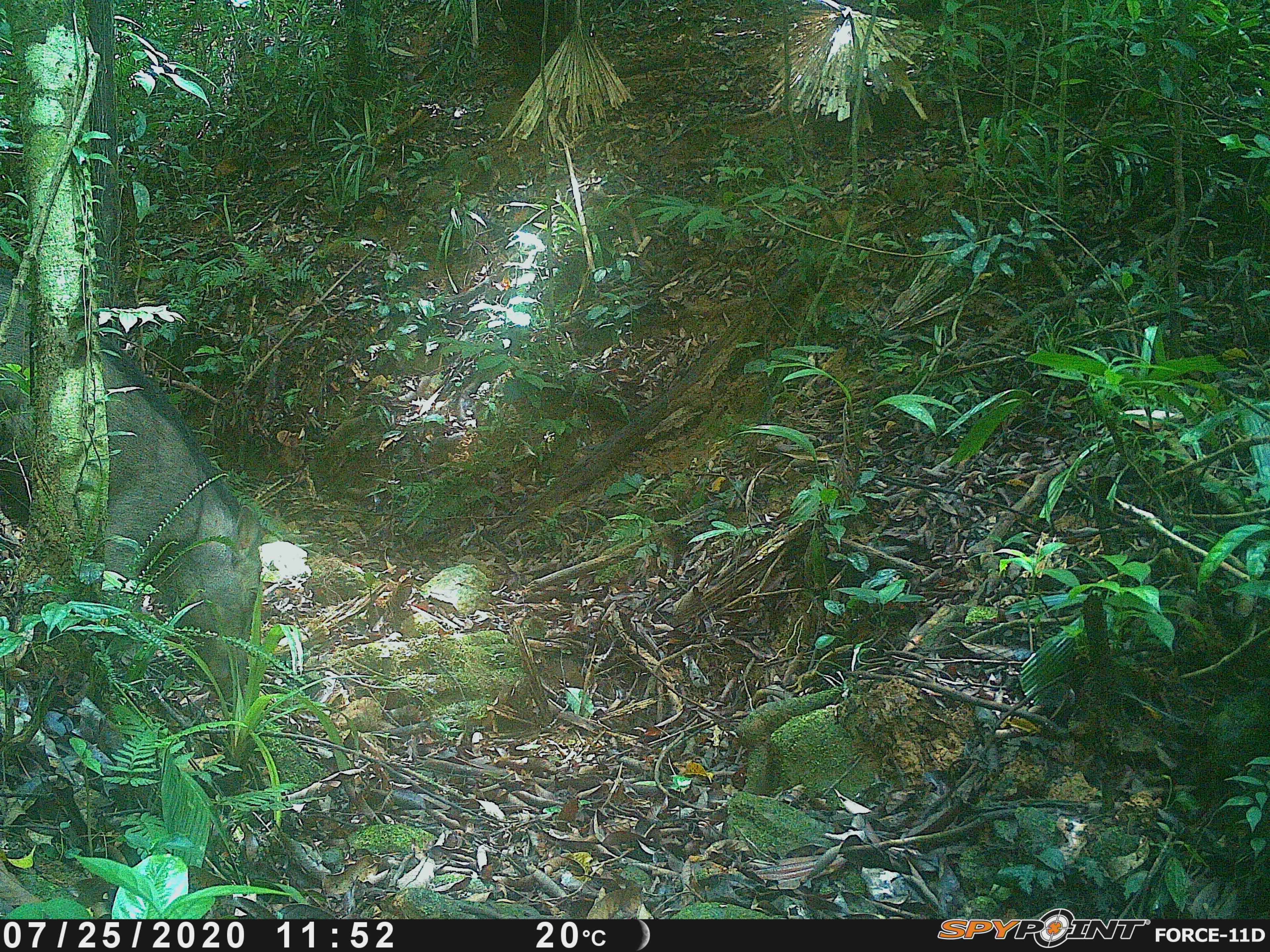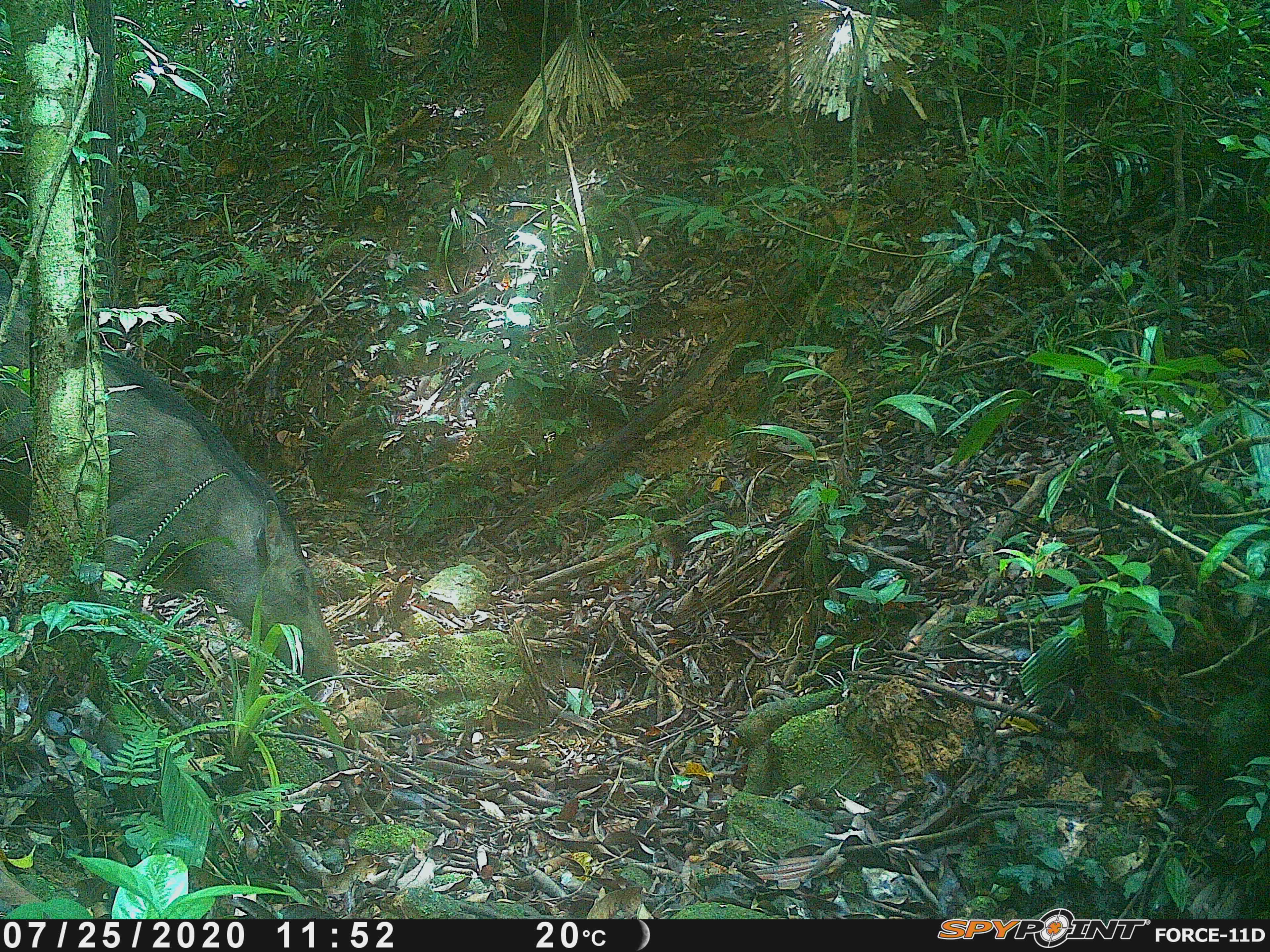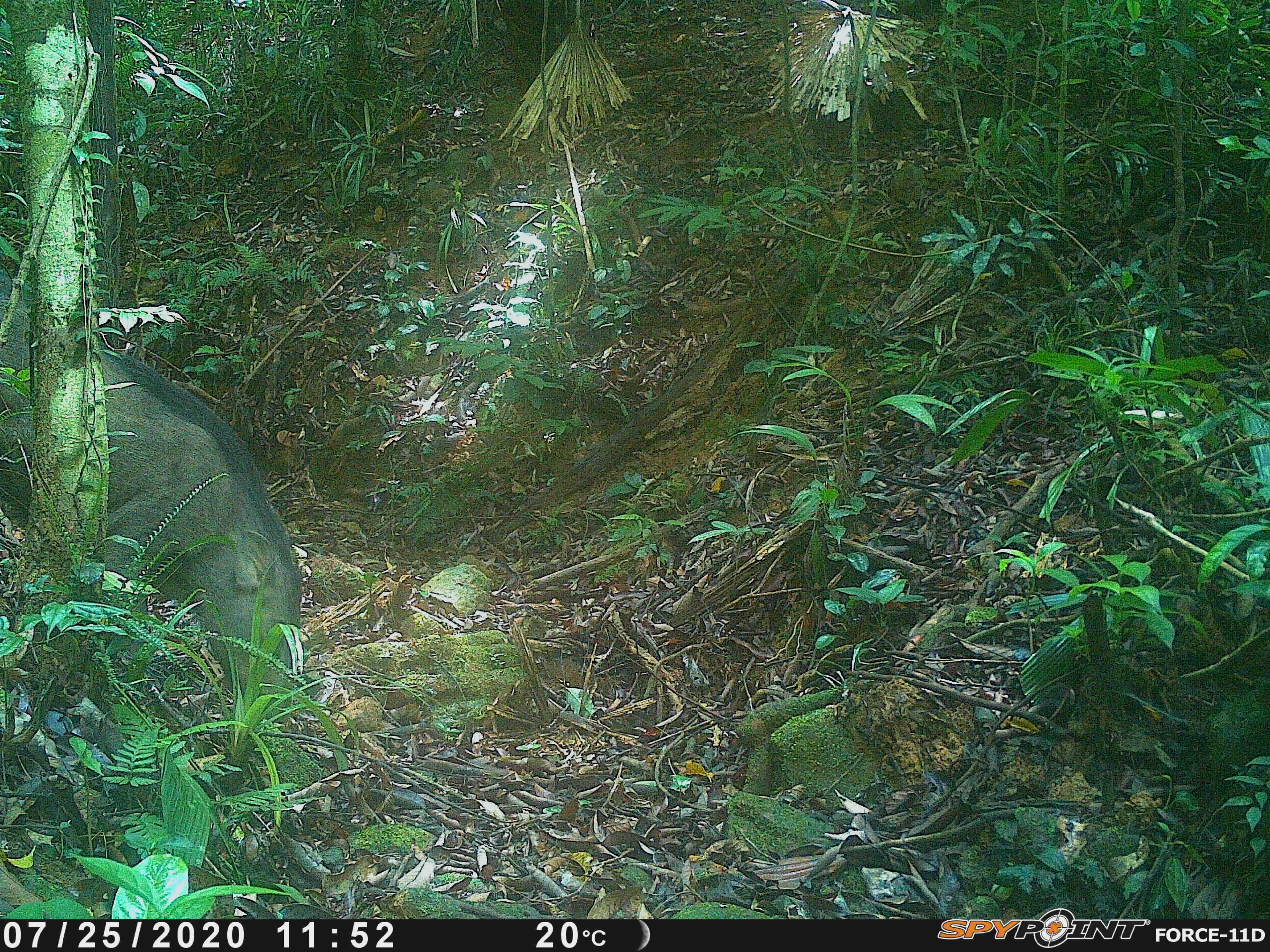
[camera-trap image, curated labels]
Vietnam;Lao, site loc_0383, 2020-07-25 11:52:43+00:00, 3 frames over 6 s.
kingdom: Animalia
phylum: Chordata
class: Mammalia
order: Artiodactyla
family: Suidae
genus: Sus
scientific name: Sus scrofa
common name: eurasian wild pig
Eurasian wild pig (Sus scrofa). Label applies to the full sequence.